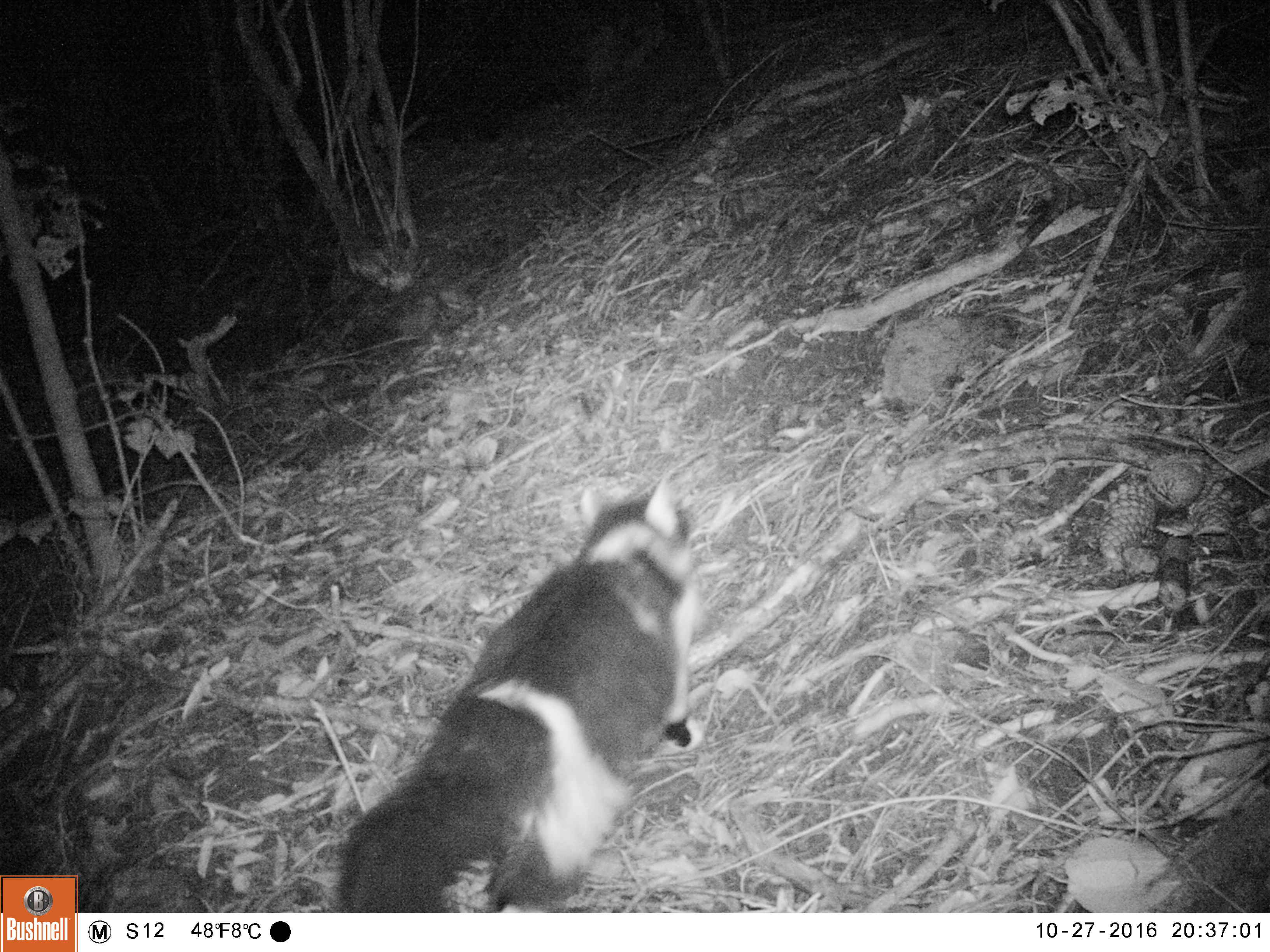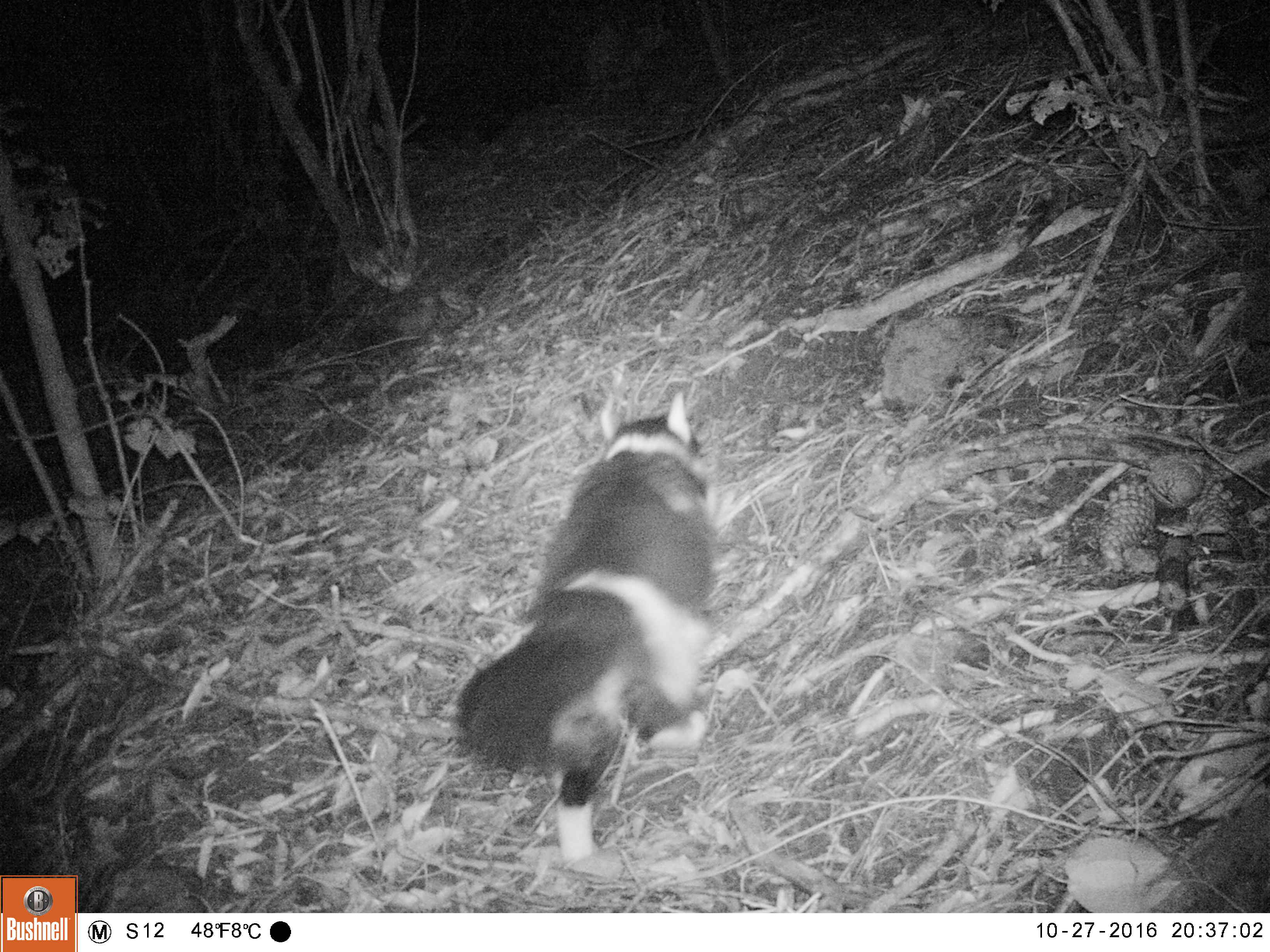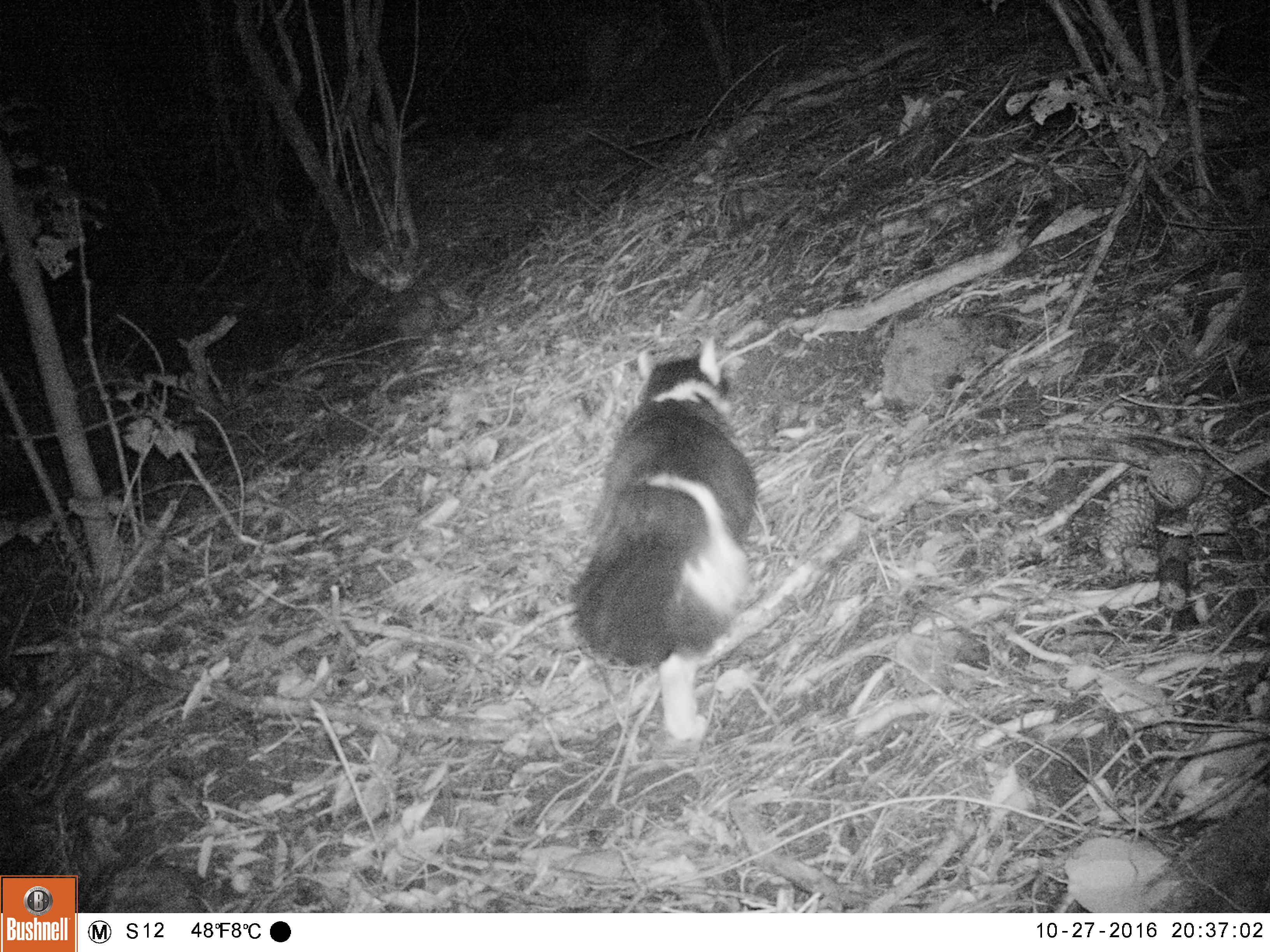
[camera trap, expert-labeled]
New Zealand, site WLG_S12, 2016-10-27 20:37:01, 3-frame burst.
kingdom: Animalia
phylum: Chordata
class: Mammalia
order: Carnivora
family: Felidae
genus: Felis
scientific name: Felis catus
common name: domestic cat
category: cat